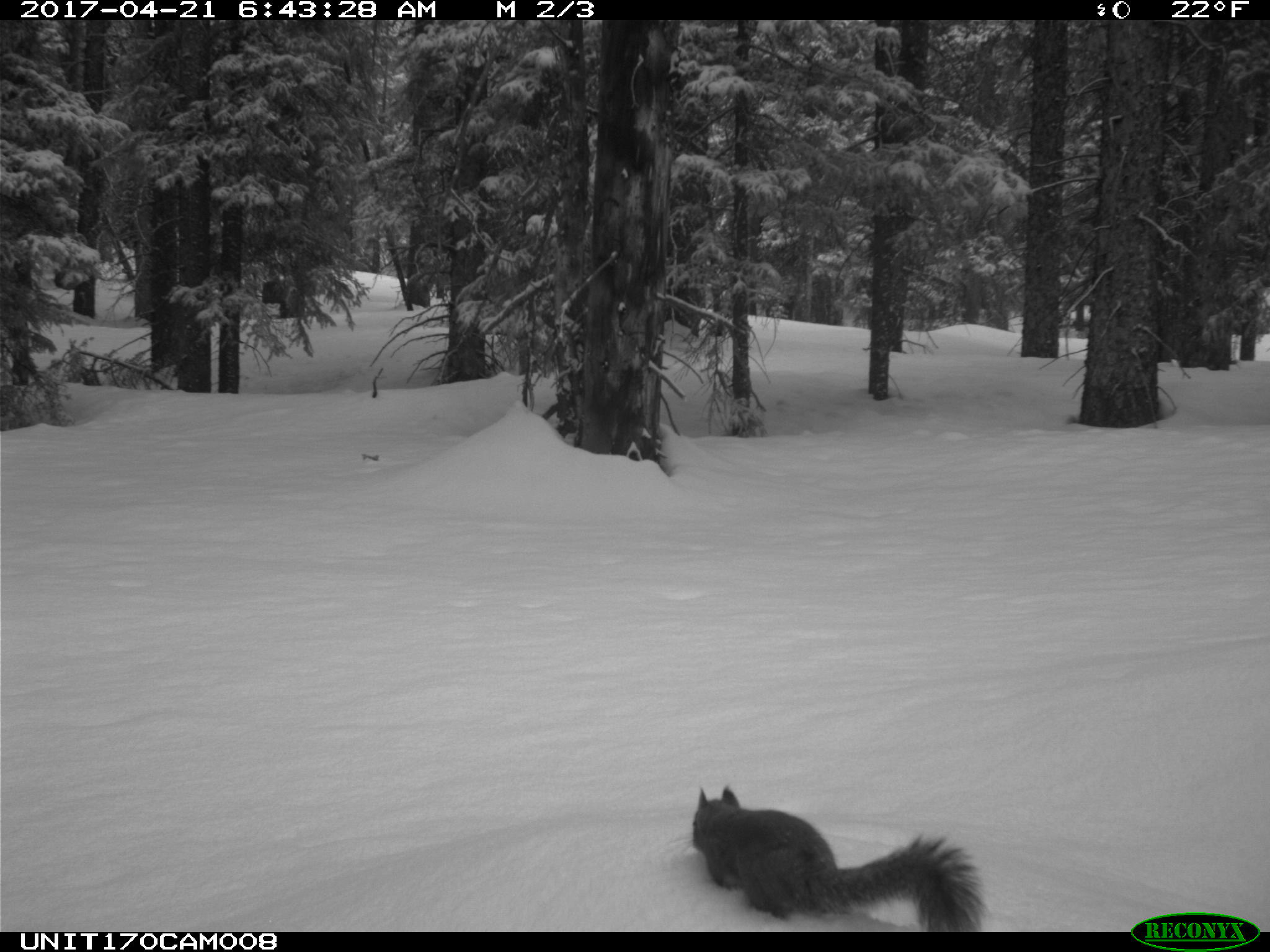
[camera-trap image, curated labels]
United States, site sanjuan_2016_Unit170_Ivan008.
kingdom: Animalia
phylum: Chordata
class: Mammalia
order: Rodentia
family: Sciuridae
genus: Tamiasciurus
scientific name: Tamiasciurus hudsonicus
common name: american red squirrel